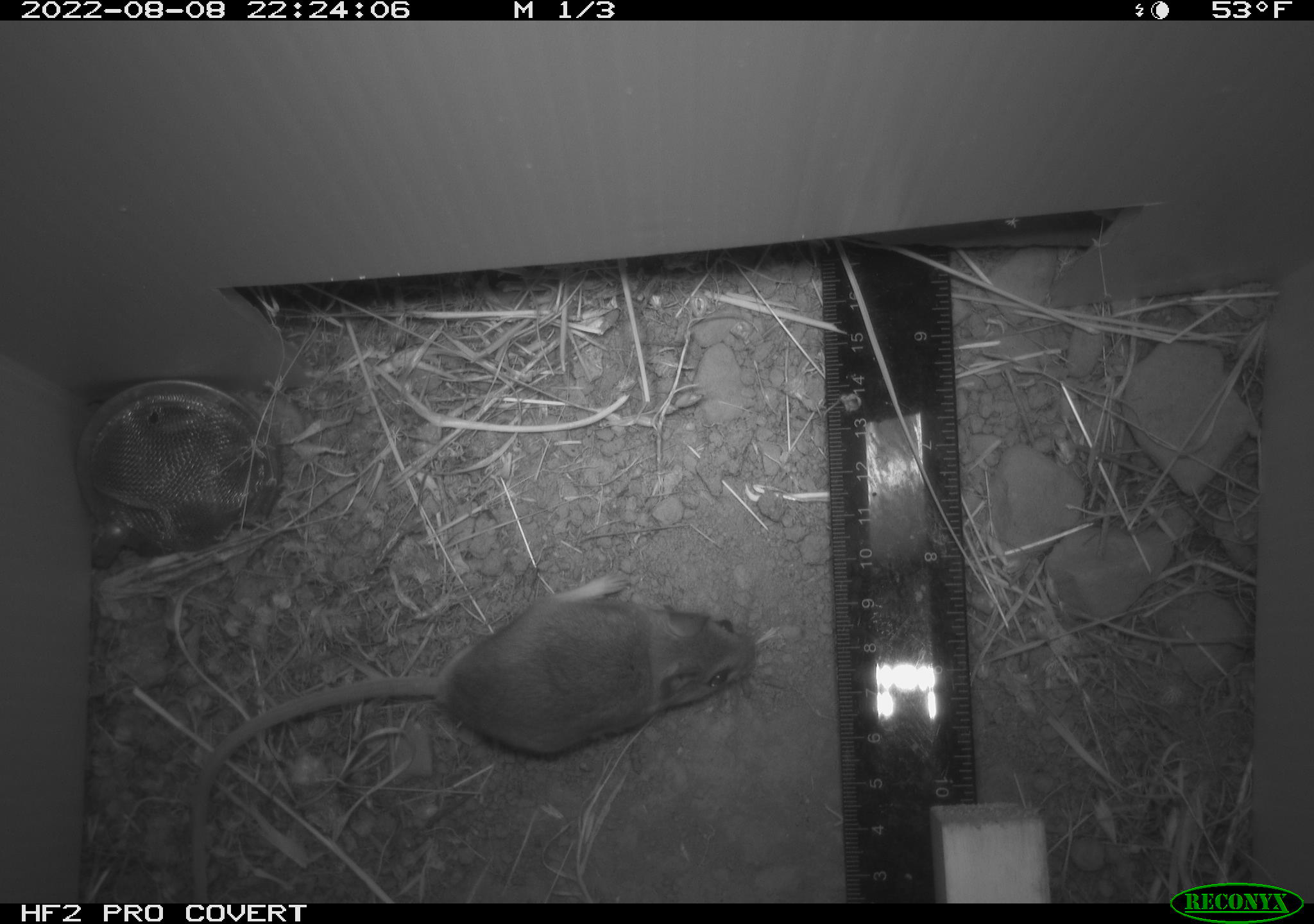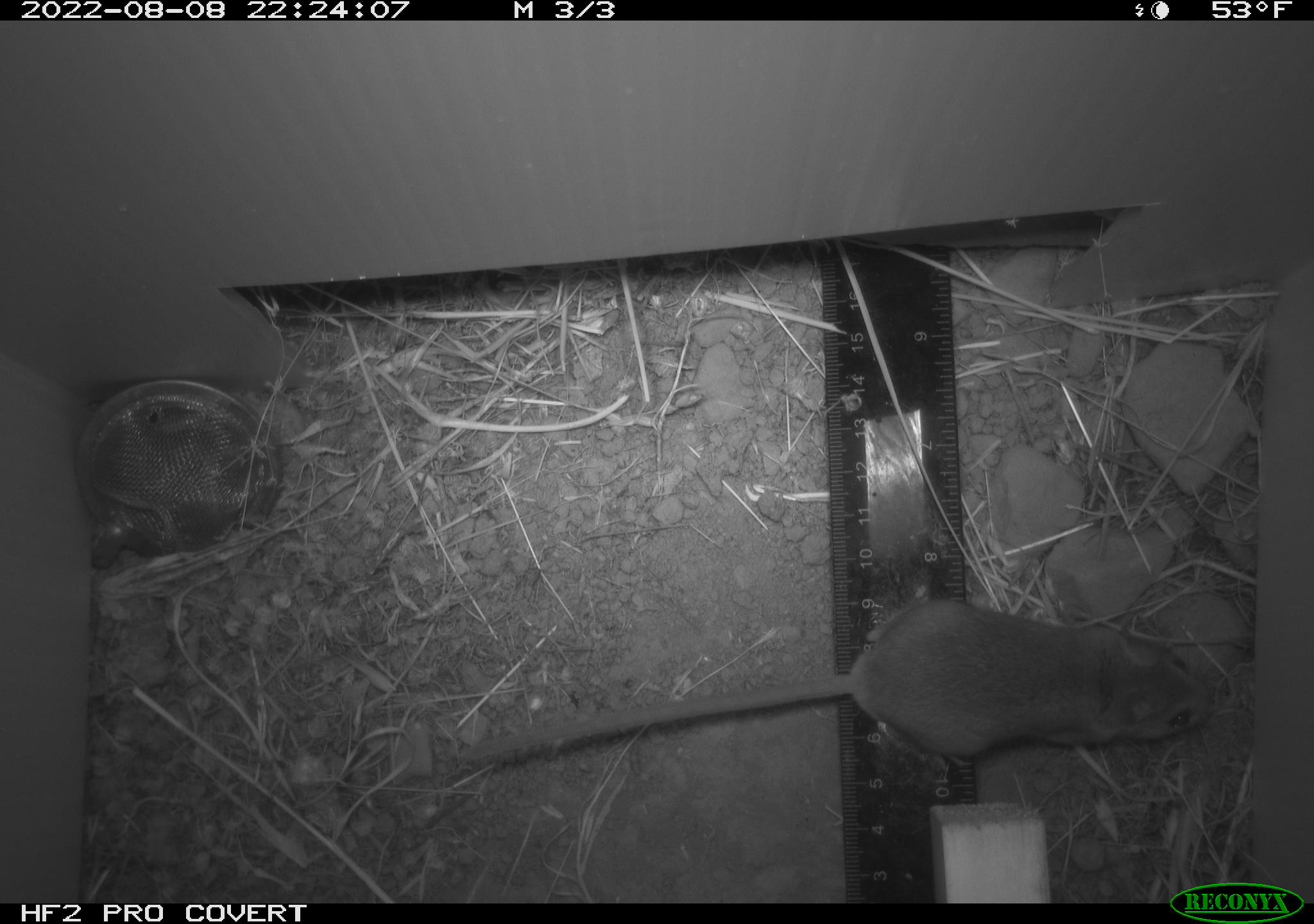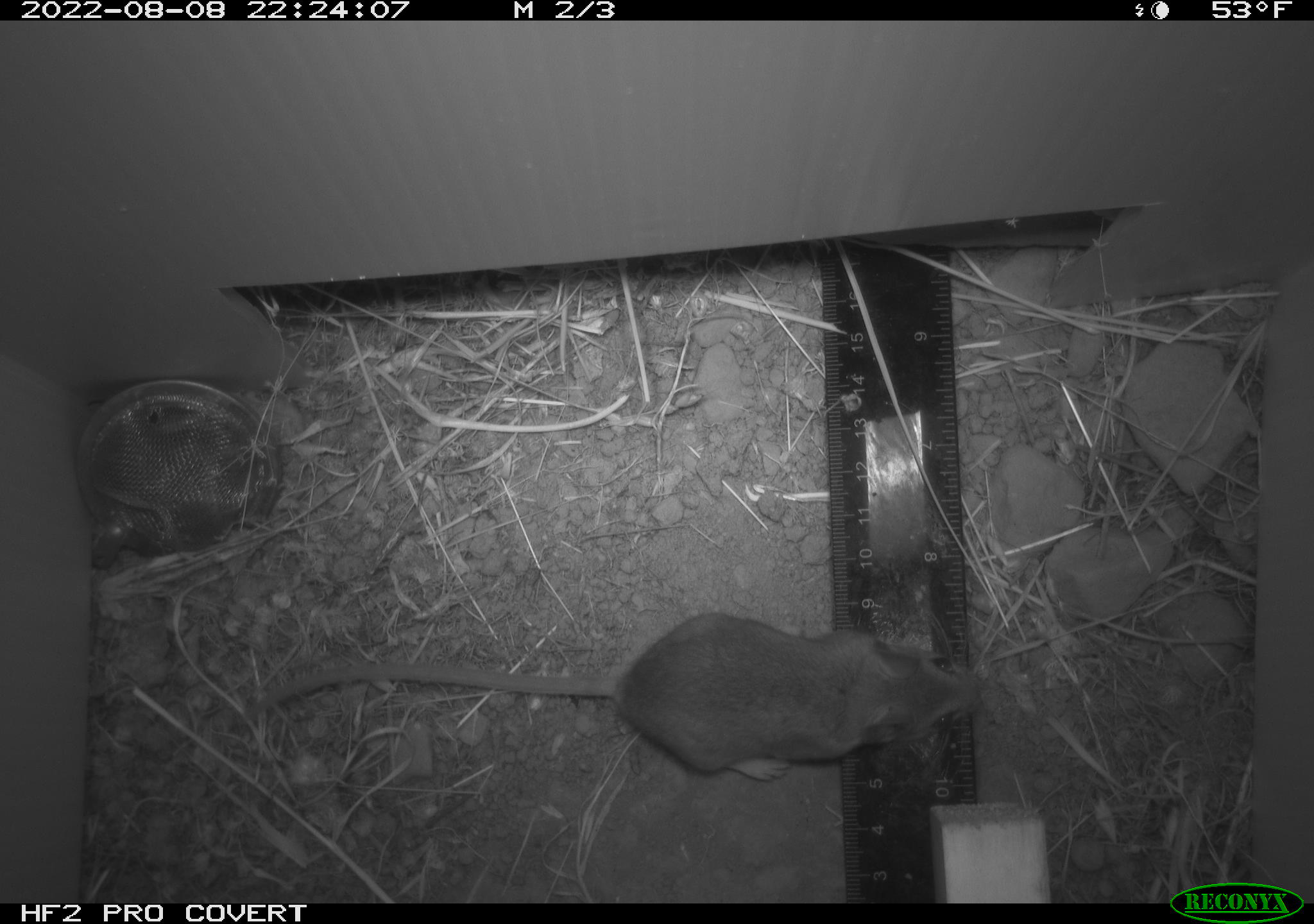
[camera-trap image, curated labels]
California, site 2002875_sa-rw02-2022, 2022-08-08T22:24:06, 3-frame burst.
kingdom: Animalia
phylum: Chordata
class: Mammalia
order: Rodentia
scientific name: Rodentia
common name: mouse species